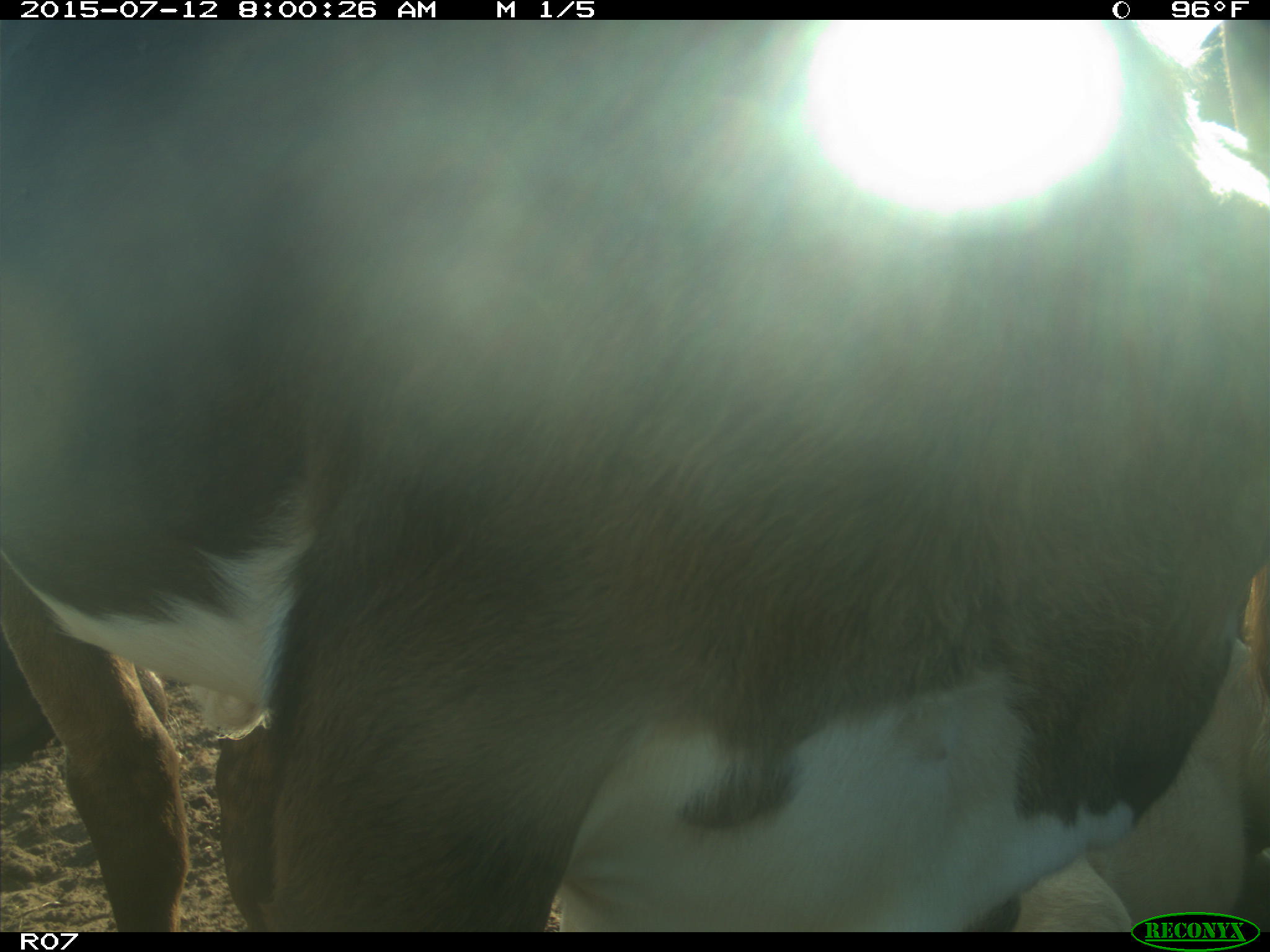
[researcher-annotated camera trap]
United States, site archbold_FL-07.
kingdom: Animalia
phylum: Chordata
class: Mammalia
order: Artiodactyla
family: Bovidae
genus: Bos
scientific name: Bos taurus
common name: domestic cow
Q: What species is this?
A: Bos taurus (domestic cow).